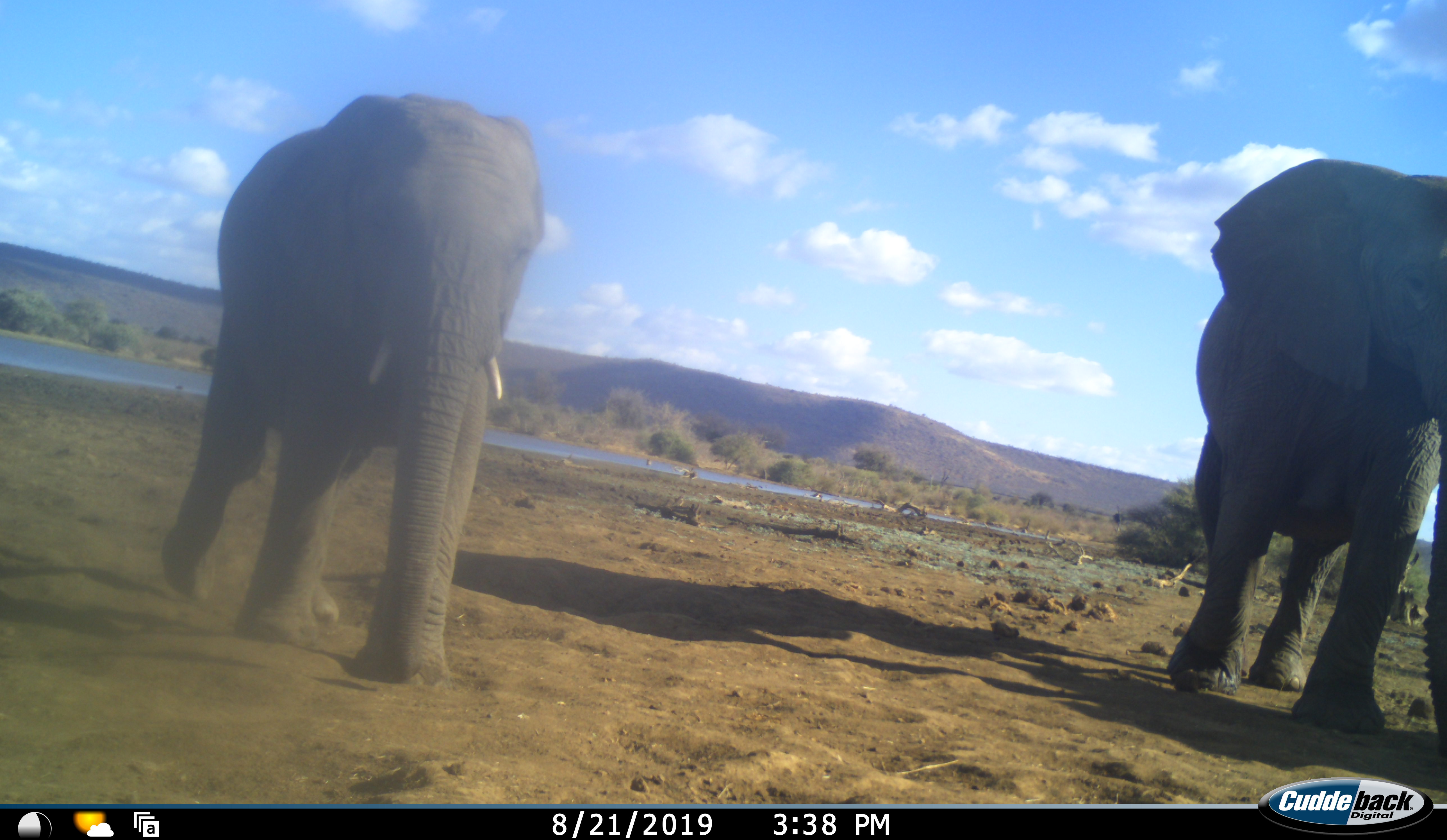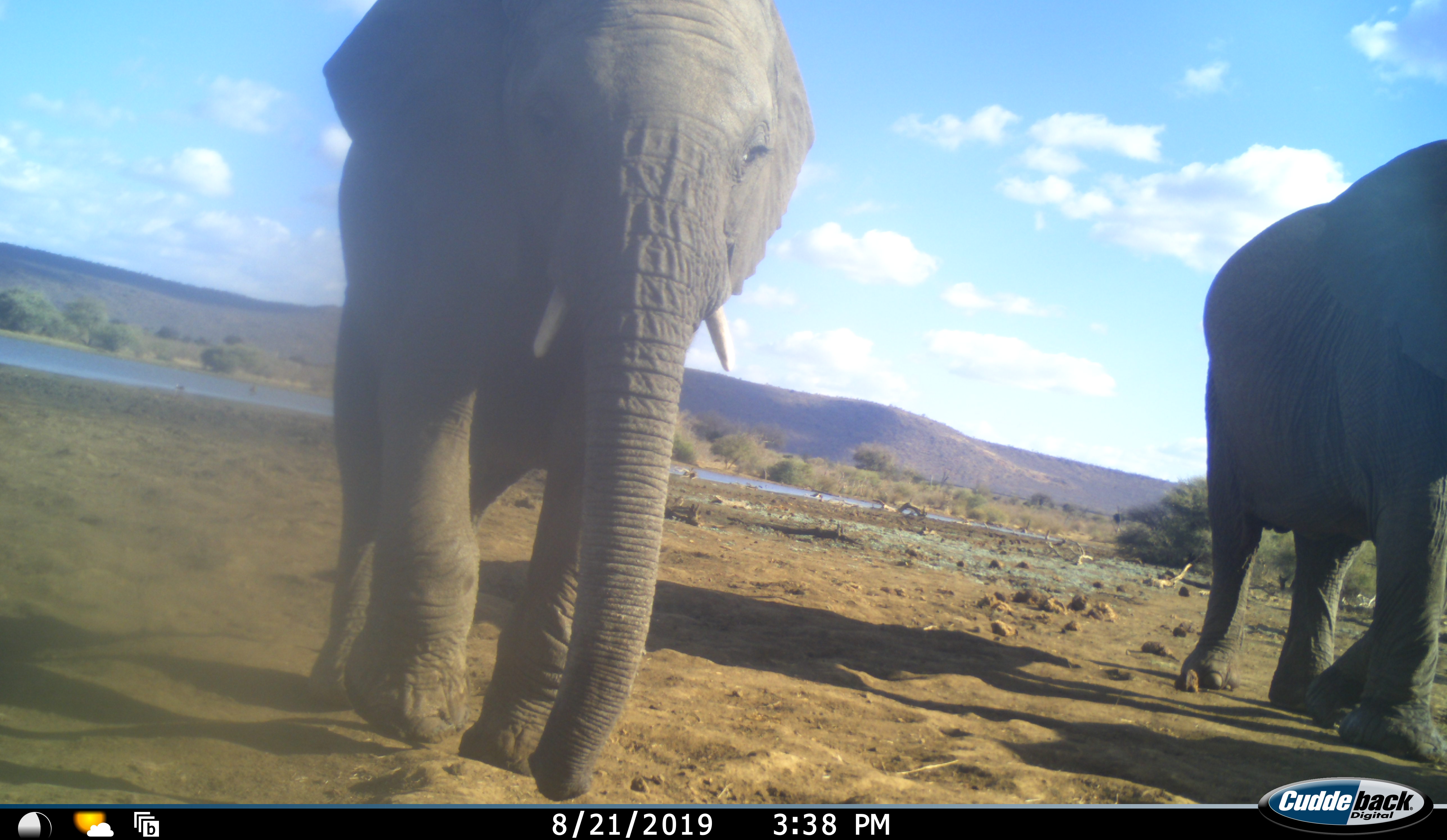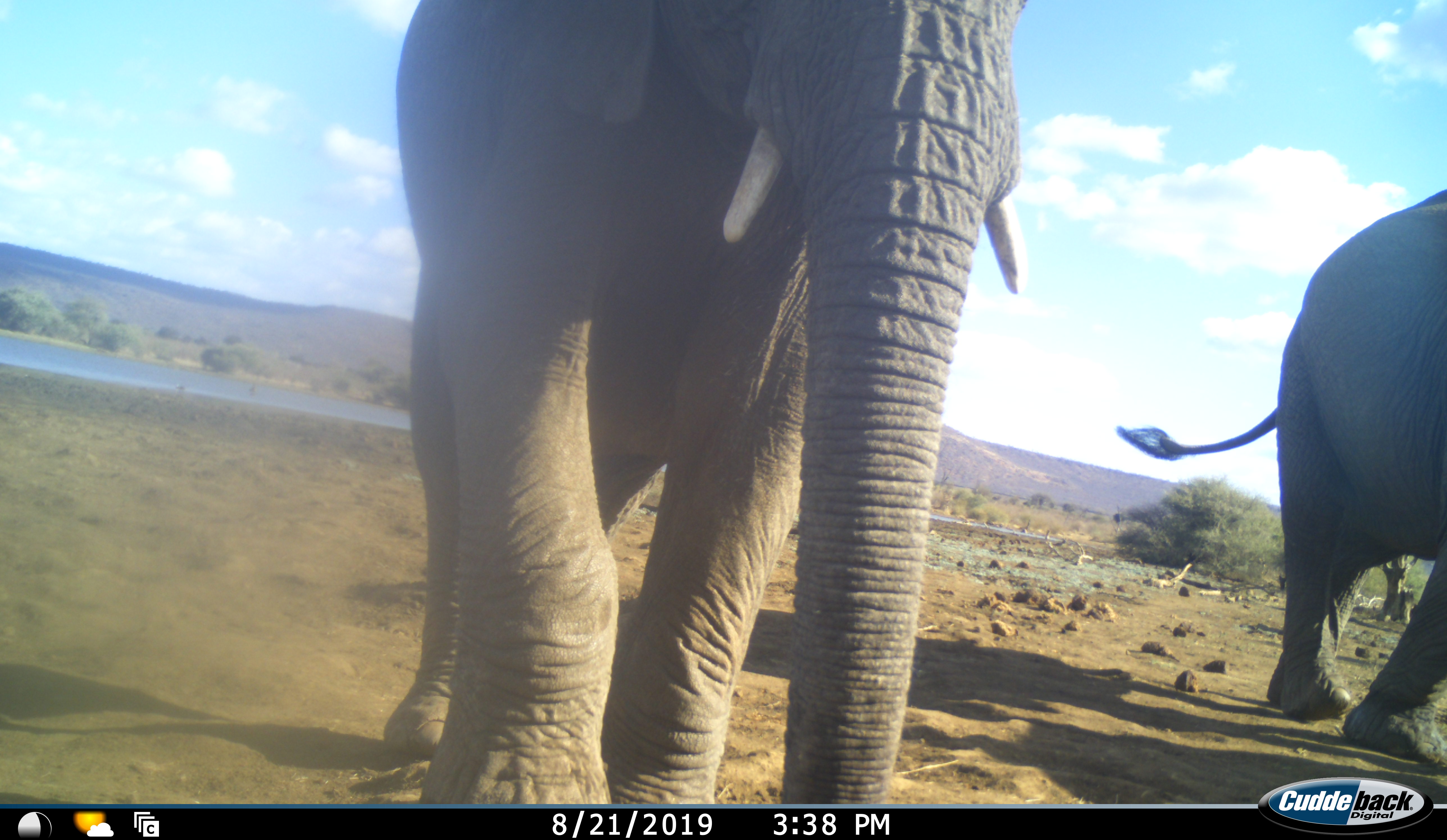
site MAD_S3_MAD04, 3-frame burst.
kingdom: Animalia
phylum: Chordata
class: Mammalia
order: Proboscidea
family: Elephantidae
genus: Loxodonta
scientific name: Loxodonta africana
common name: african bush elephant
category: elephant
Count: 2.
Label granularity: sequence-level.